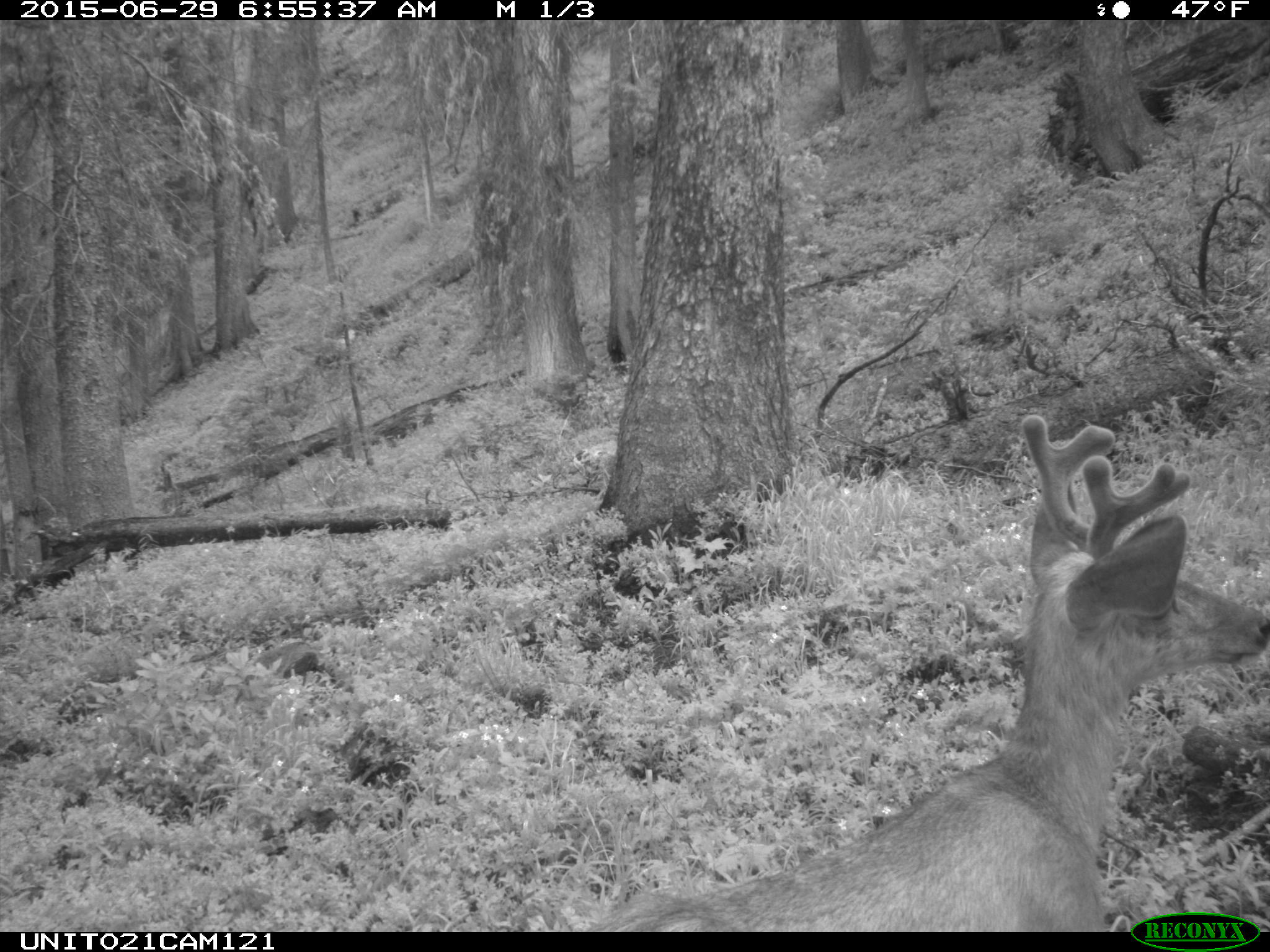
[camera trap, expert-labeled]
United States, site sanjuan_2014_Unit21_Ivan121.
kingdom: Animalia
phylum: Chordata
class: Mammalia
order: Artiodactyla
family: Cervidae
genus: Odocoileus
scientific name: Odocoileus hemionus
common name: mule deer